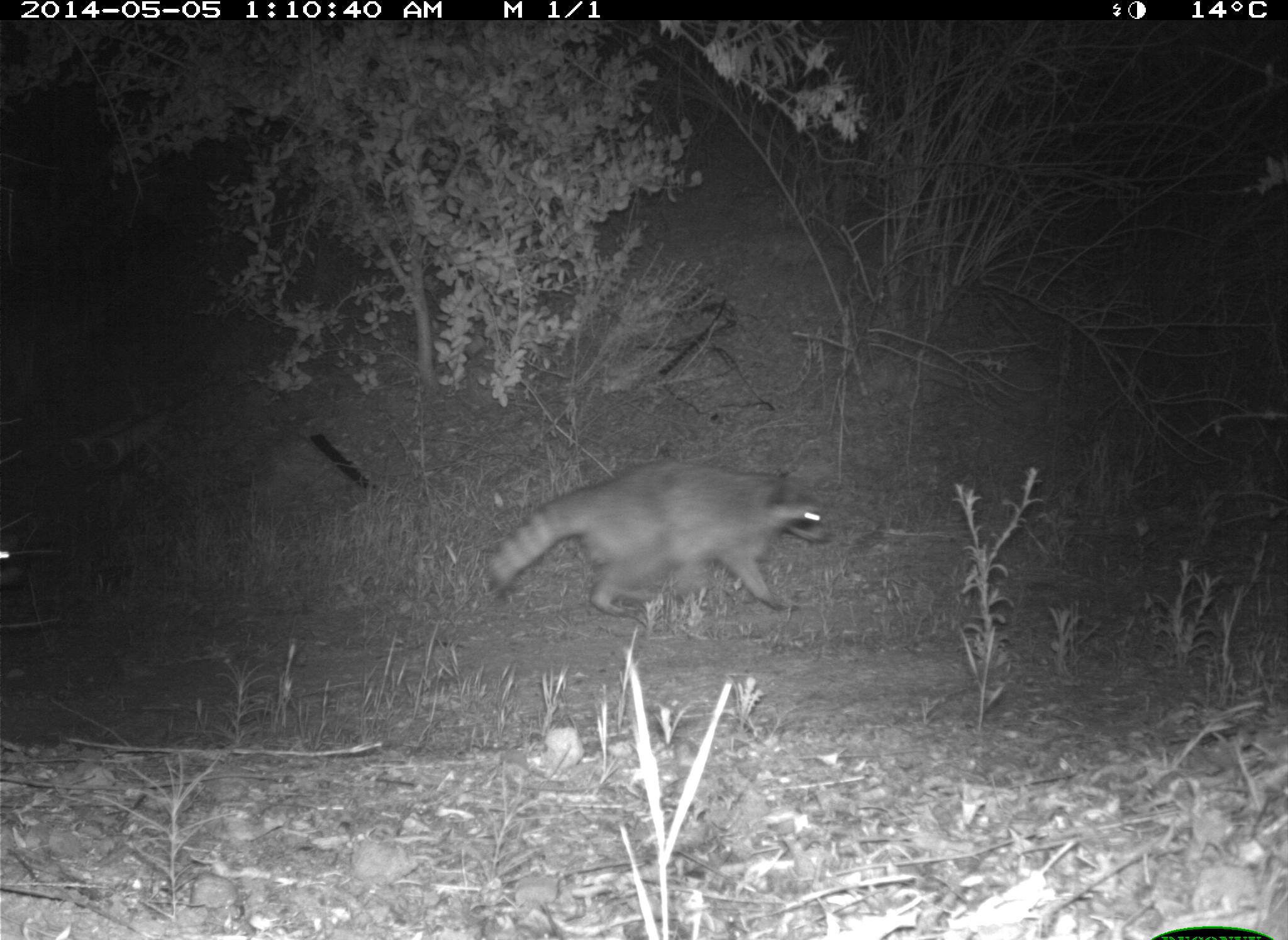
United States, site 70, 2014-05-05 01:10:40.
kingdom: Animalia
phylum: Chordata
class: Mammalia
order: Carnivora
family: Procyonidae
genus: Procyon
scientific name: Procyon lotor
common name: raccoon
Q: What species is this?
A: Raccoon (Procyon lotor).